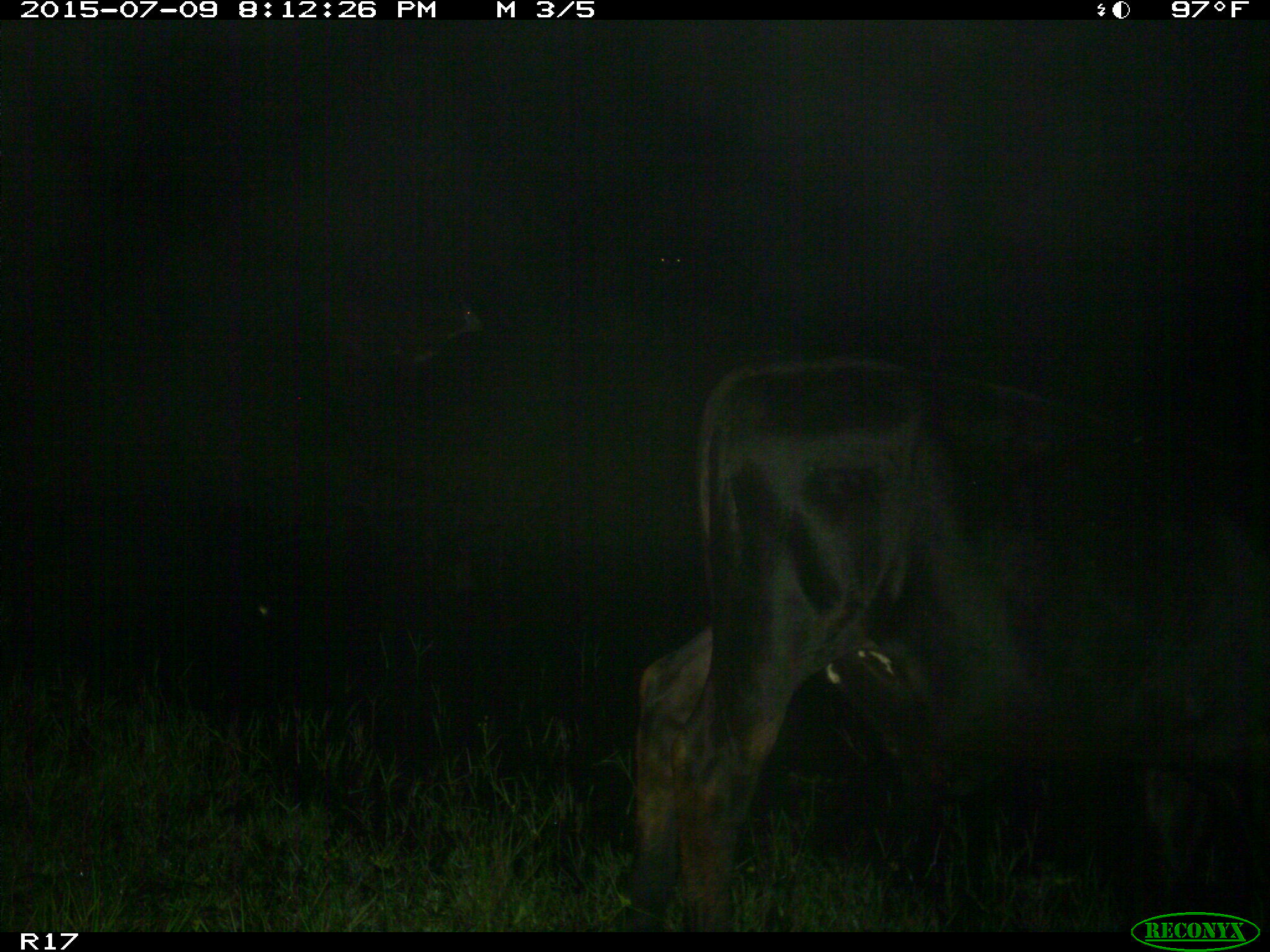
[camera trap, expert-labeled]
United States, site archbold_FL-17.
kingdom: Animalia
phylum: Chordata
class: Mammalia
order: Artiodactyla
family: Bovidae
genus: Bos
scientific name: Bos taurus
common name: domestic cow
Bos taurus (domestic cow).